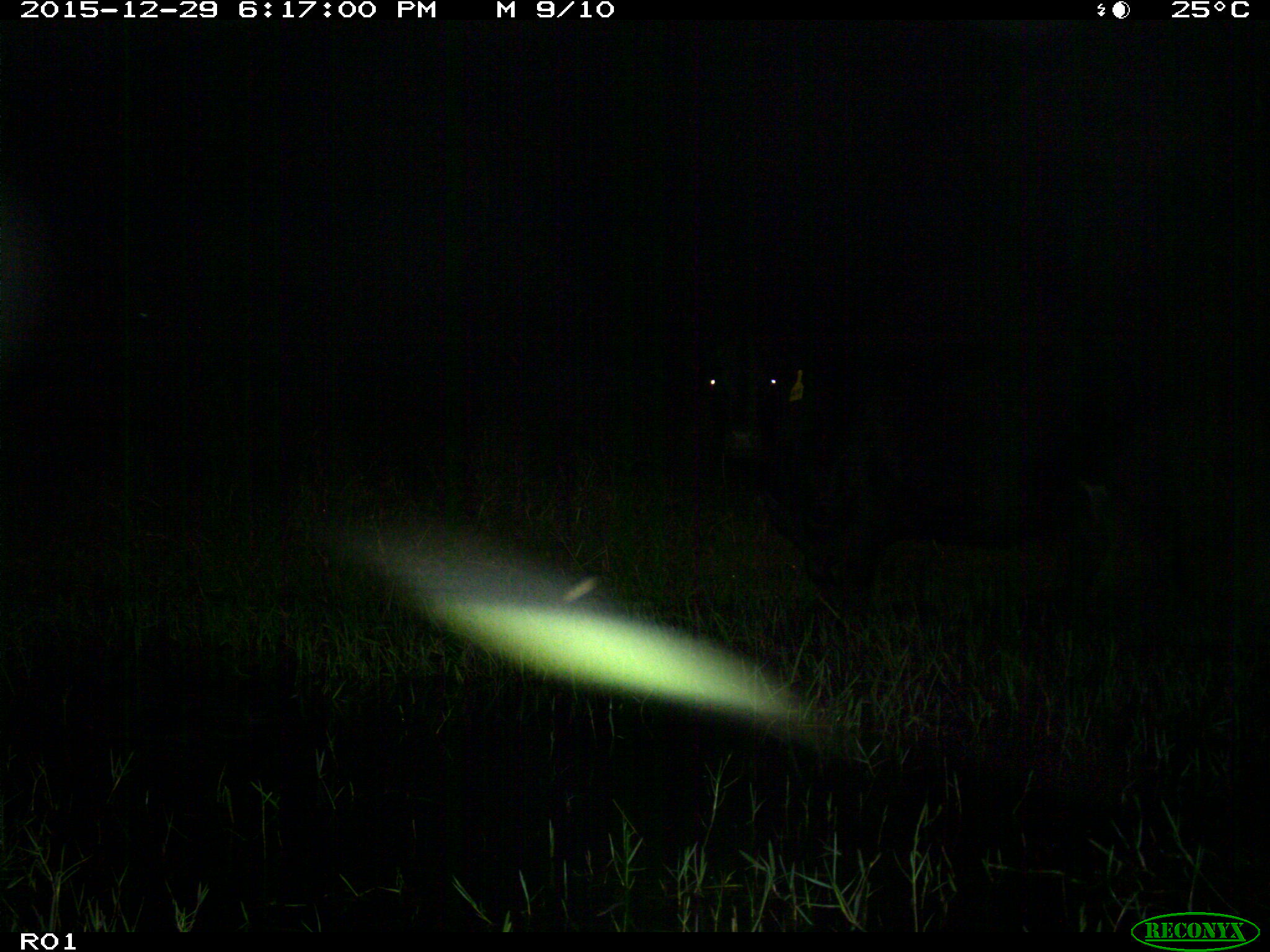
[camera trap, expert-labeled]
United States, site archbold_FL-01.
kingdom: Animalia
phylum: Chordata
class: Mammalia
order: Artiodactyla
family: Bovidae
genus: Bos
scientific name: Bos taurus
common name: domestic cow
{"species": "Bos taurus (domestic cow)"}